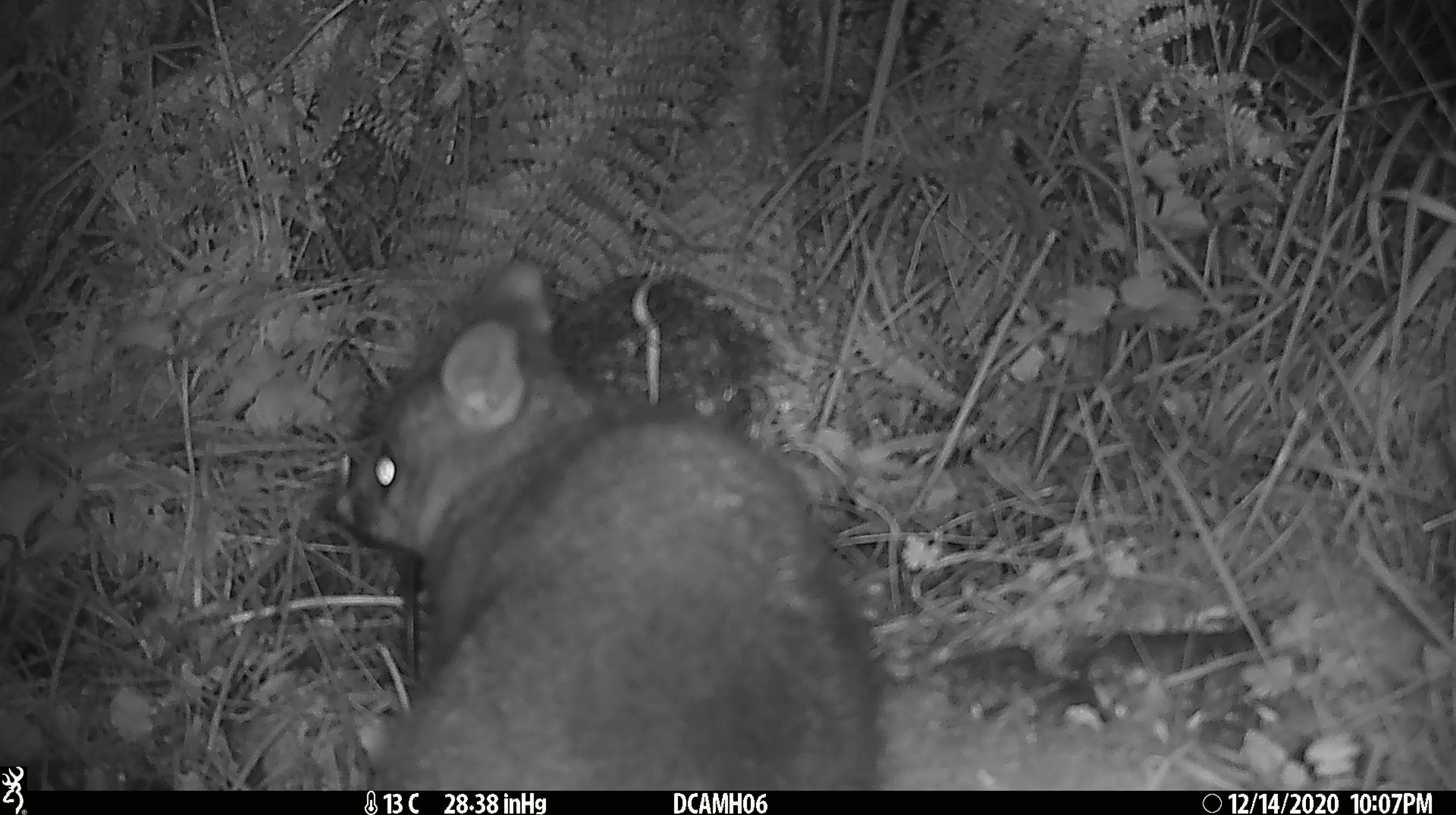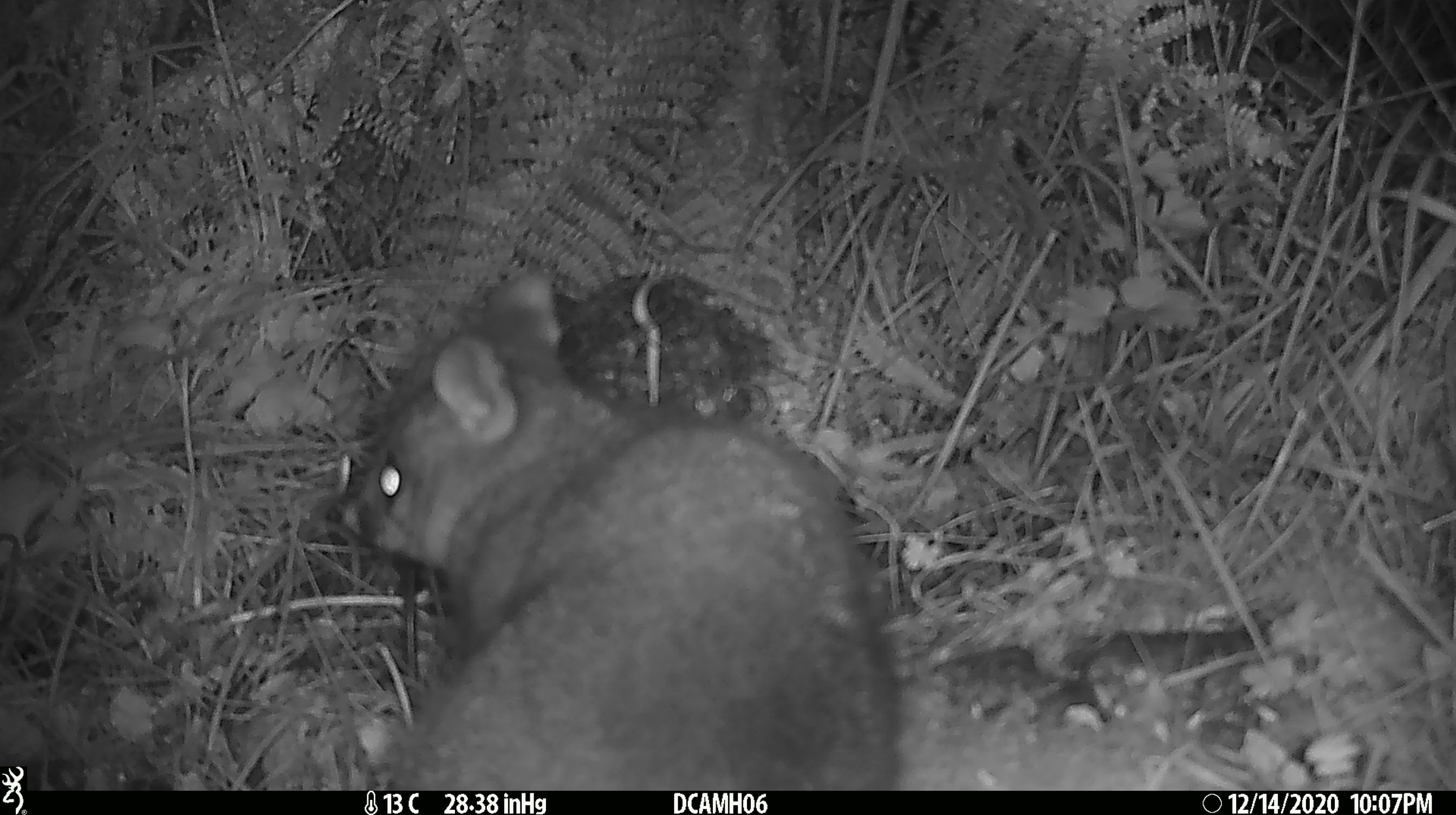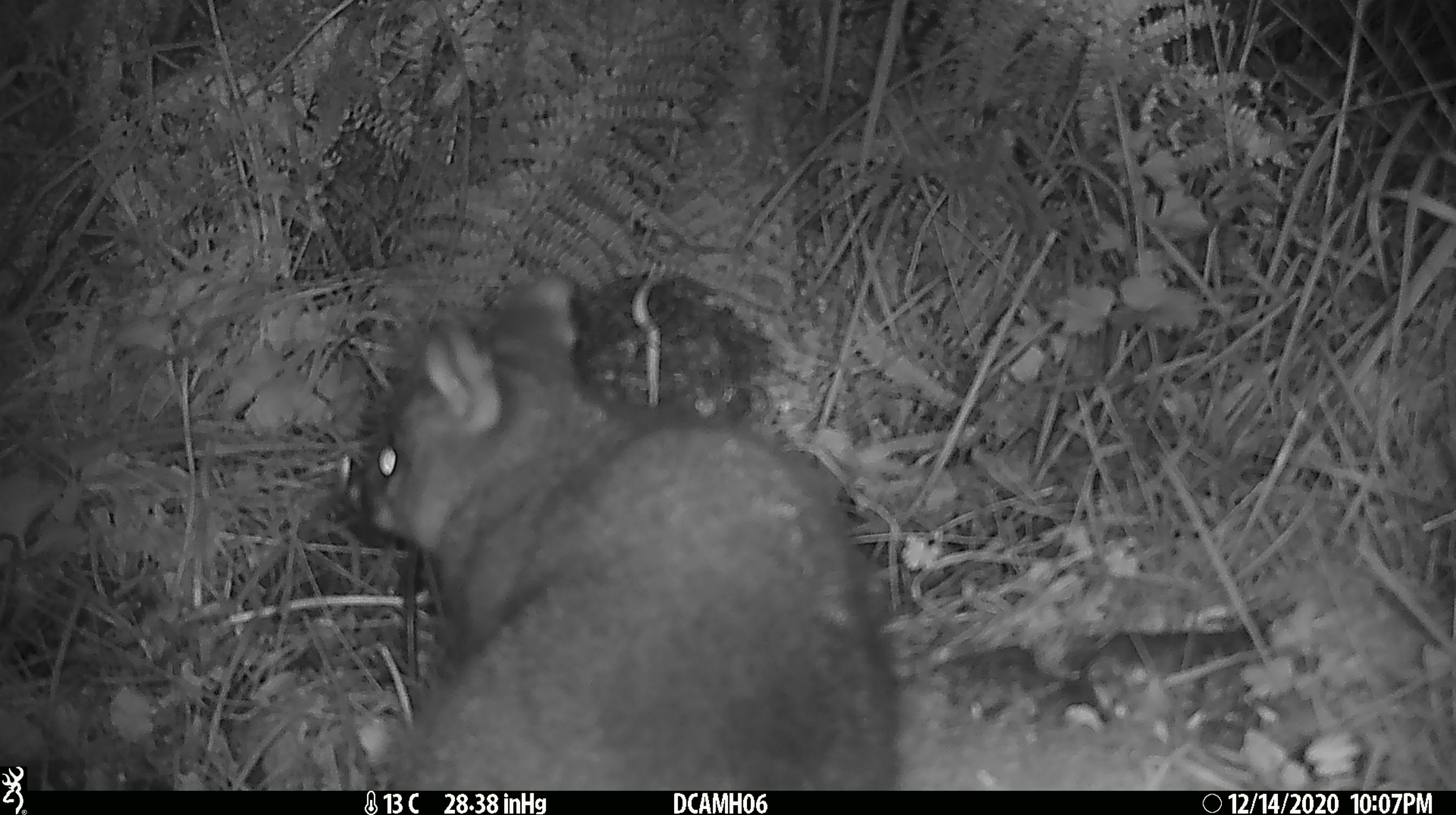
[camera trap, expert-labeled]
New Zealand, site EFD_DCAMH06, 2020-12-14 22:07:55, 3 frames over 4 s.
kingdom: Animalia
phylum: Chordata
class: Mammalia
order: Diprotodontia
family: Phalangeridae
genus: Trichosurus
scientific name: Trichosurus vulpecula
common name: common brushtail possum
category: possum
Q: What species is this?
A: Possum (common brushtail possum) (Trichosurus vulpecula).